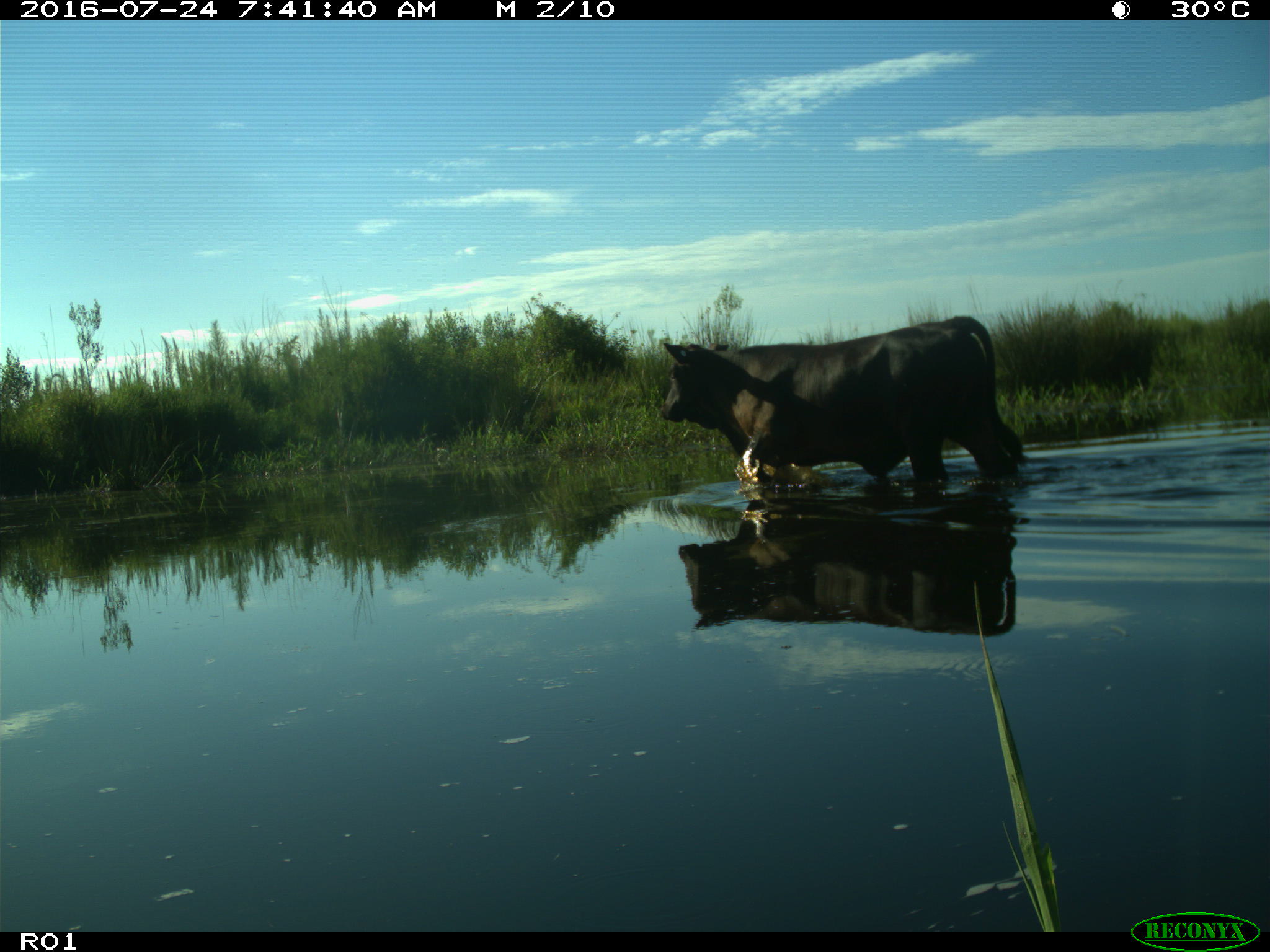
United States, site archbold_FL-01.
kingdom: Animalia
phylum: Chordata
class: Mammalia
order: Artiodactyla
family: Bovidae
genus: Bos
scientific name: Bos taurus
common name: domestic cow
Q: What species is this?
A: Bos taurus (domestic cow).